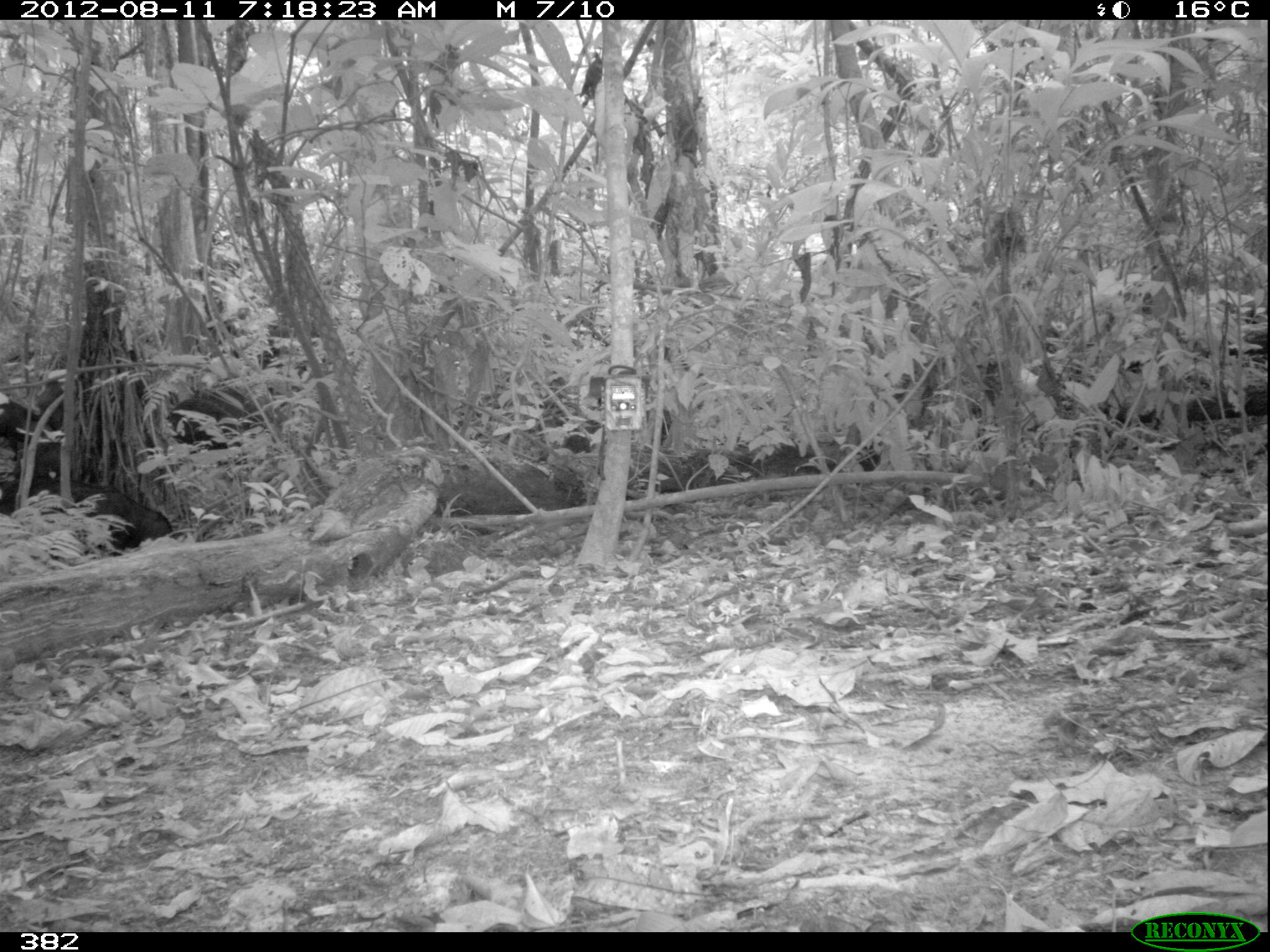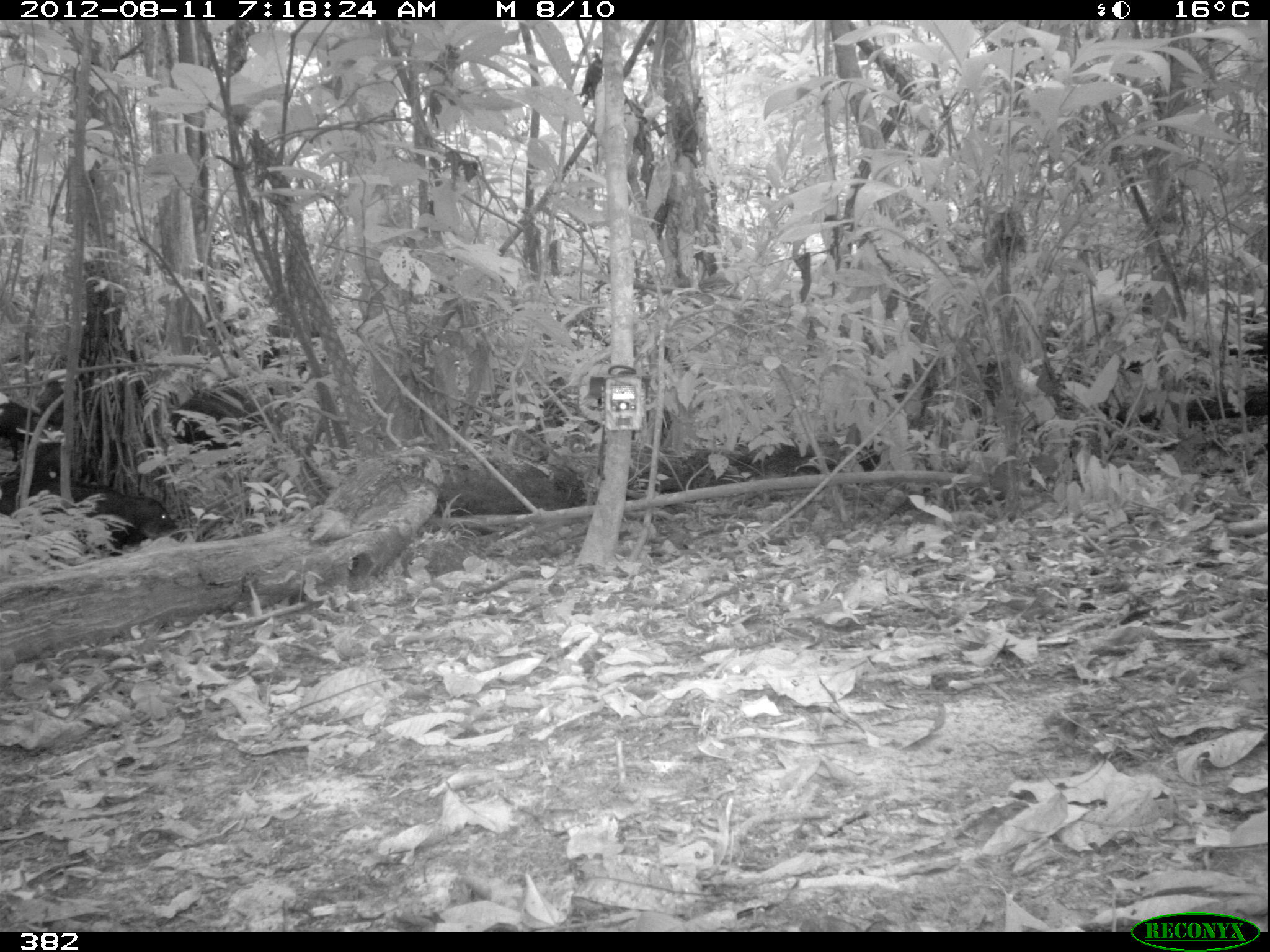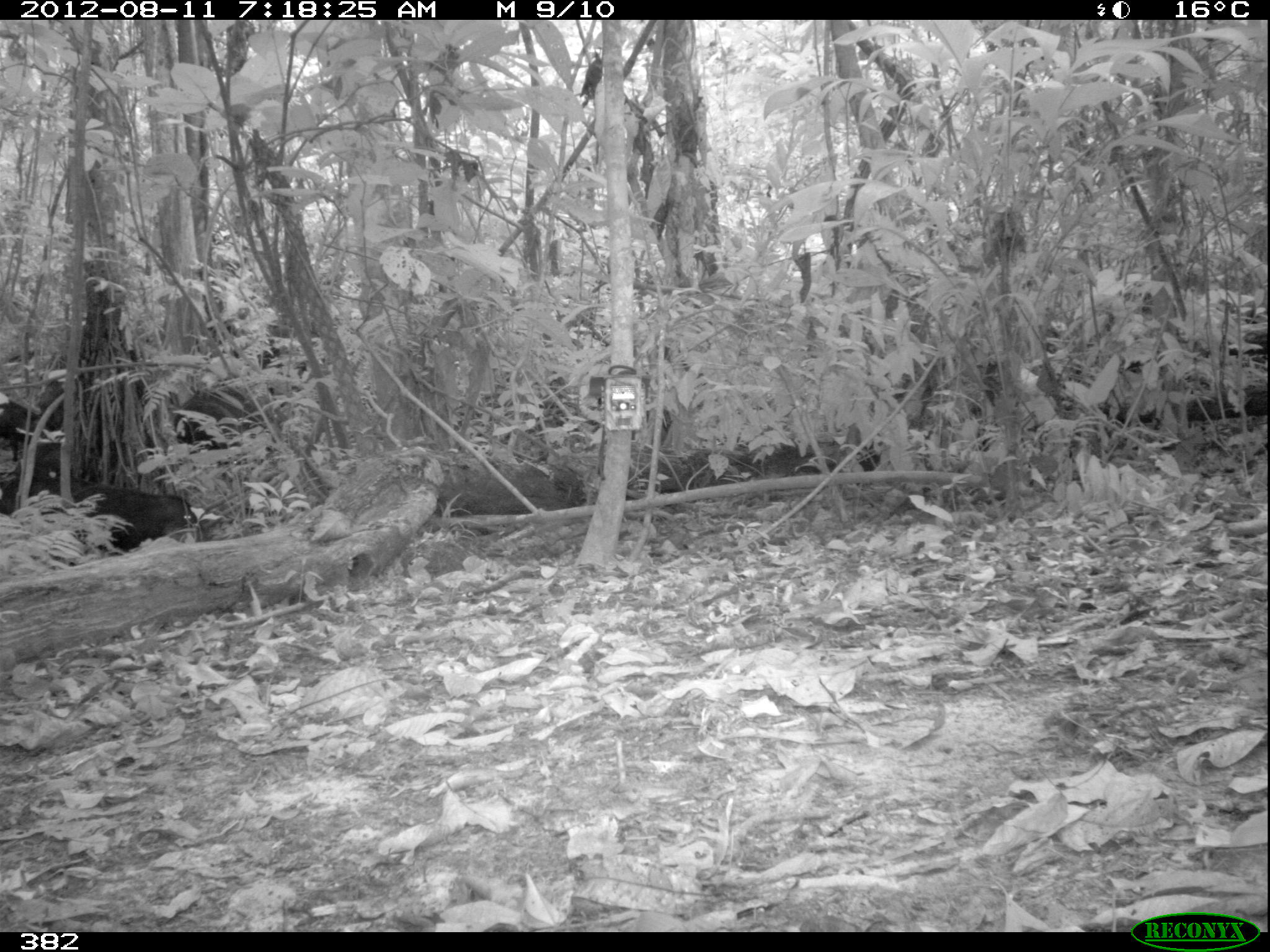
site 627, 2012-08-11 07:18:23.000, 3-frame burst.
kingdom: Animalia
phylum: Chordata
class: Mammalia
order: Artiodactyla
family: Tayassuidae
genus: Tayassu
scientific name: Tayassu pecari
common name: white-lipped peccary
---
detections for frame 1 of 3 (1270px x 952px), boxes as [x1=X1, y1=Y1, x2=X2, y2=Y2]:
tayassu pecari: [x1=0, y1=477, x2=174, y2=557]; [x1=166, y1=387, x2=251, y2=463]; [x1=38, y1=380, x2=73, y2=442]; [x1=13, y1=443, x2=72, y2=479]; [x1=1, y1=395, x2=37, y2=451]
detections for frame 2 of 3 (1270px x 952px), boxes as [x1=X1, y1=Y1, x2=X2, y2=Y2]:
tayassu pecari: [x1=0, y1=477, x2=187, y2=556]; [x1=166, y1=380, x2=265, y2=463]; [x1=28, y1=438, x2=70, y2=494]; [x1=0, y1=398, x2=35, y2=458]; [x1=34, y1=369, x2=70, y2=420]